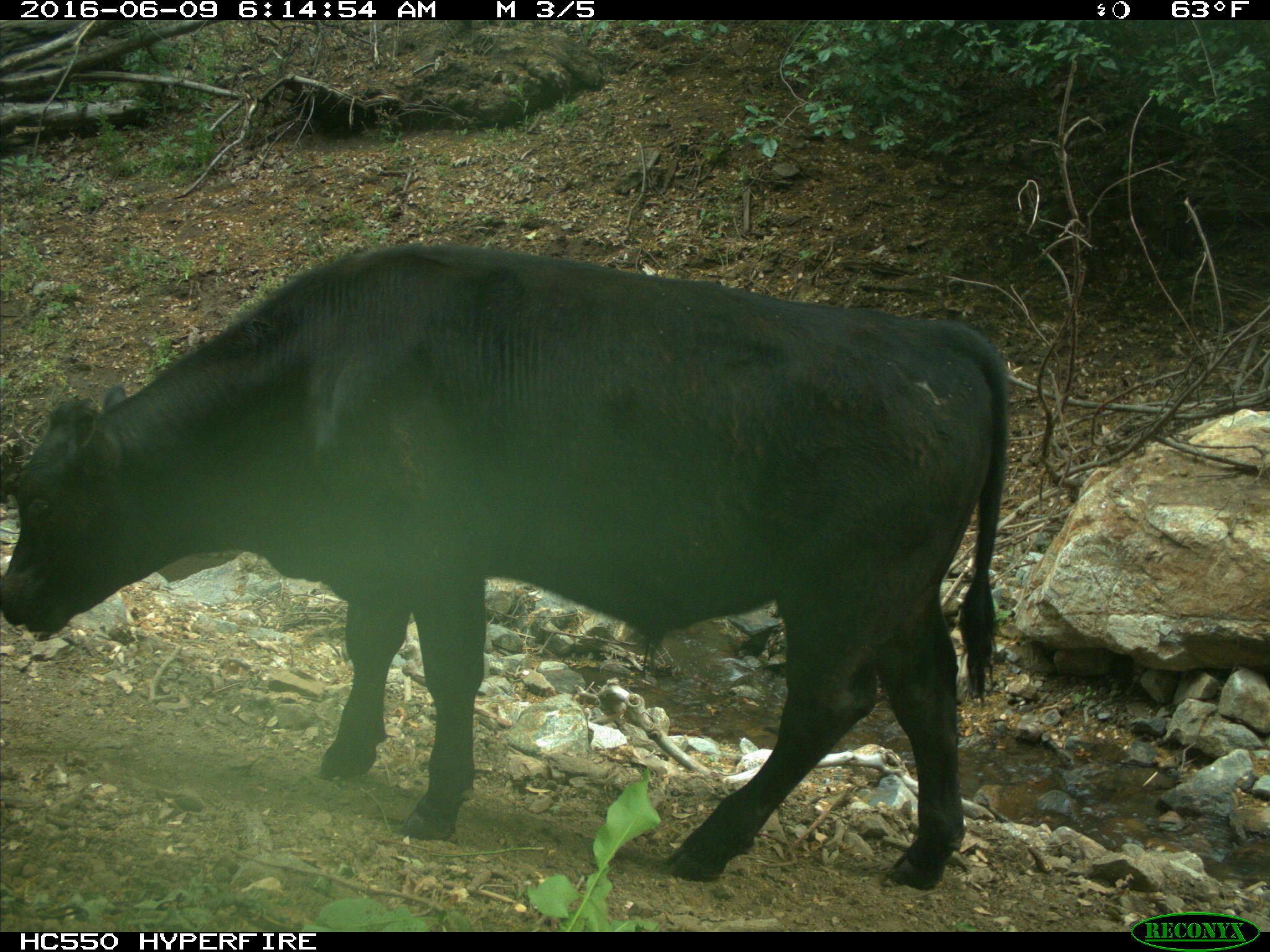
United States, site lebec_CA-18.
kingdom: Animalia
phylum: Chordata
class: Mammalia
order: Artiodactyla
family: Bovidae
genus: Bos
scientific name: Bos taurus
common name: domestic cow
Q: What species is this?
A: Bos taurus (domestic cow).